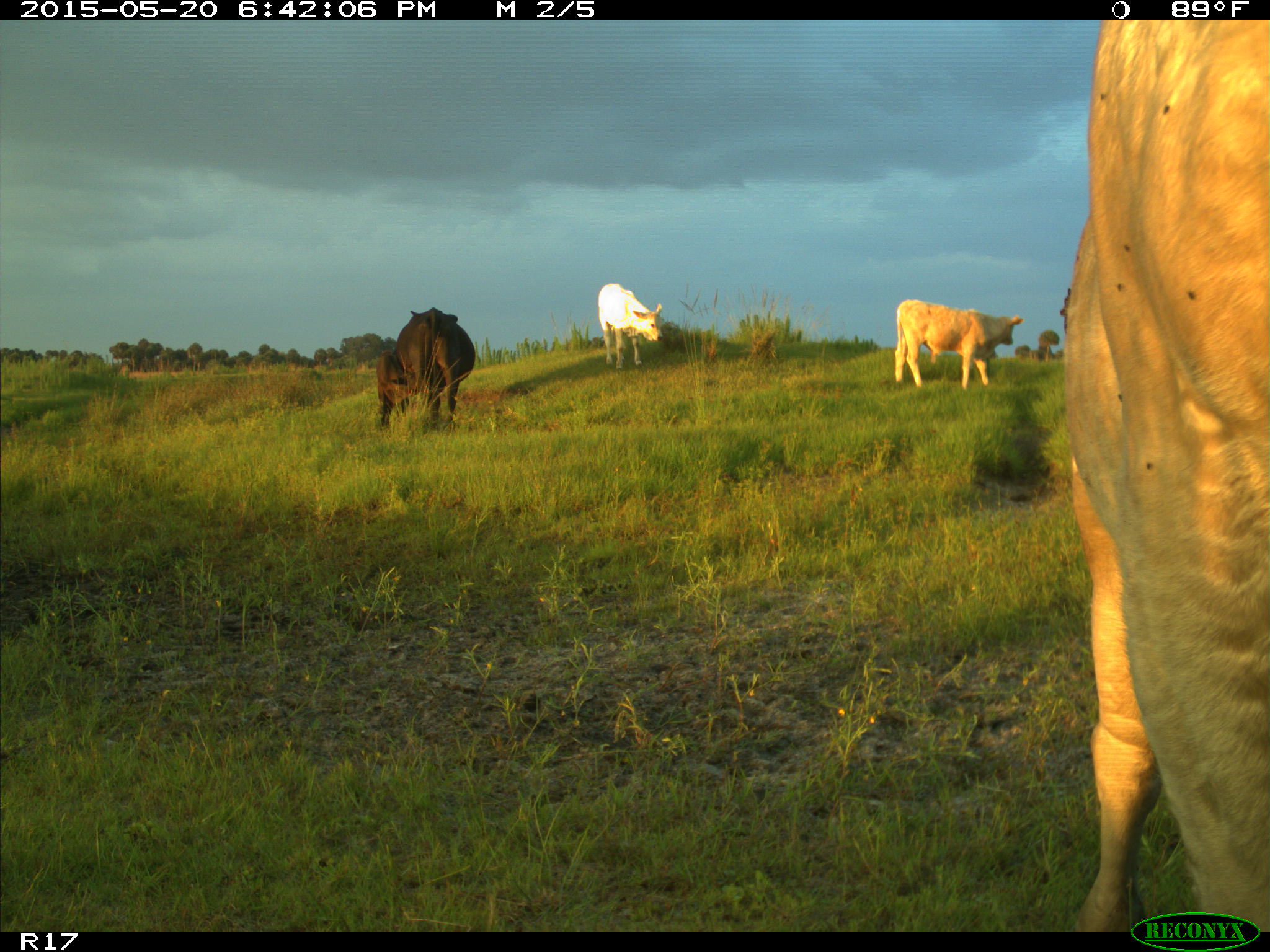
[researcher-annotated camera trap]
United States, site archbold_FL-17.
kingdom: Animalia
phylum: Chordata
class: Mammalia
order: Artiodactyla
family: Bovidae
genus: Bos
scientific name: Bos taurus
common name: domestic cow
Bos taurus (domestic cow).